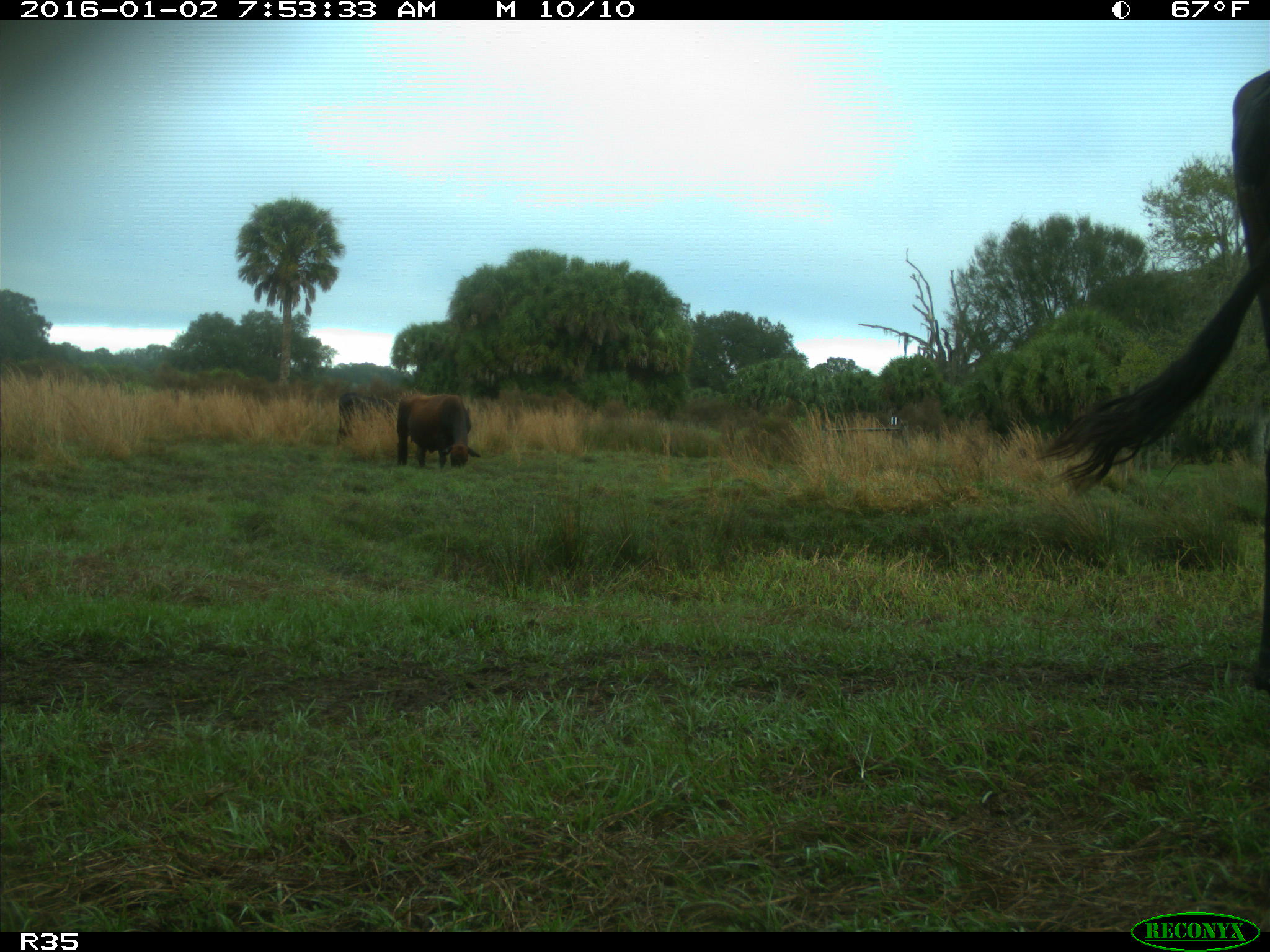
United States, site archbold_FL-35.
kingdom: Animalia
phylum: Chordata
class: Mammalia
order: Artiodactyla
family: Bovidae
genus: Bos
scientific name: Bos taurus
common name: domestic cow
Bos taurus (domestic cow).